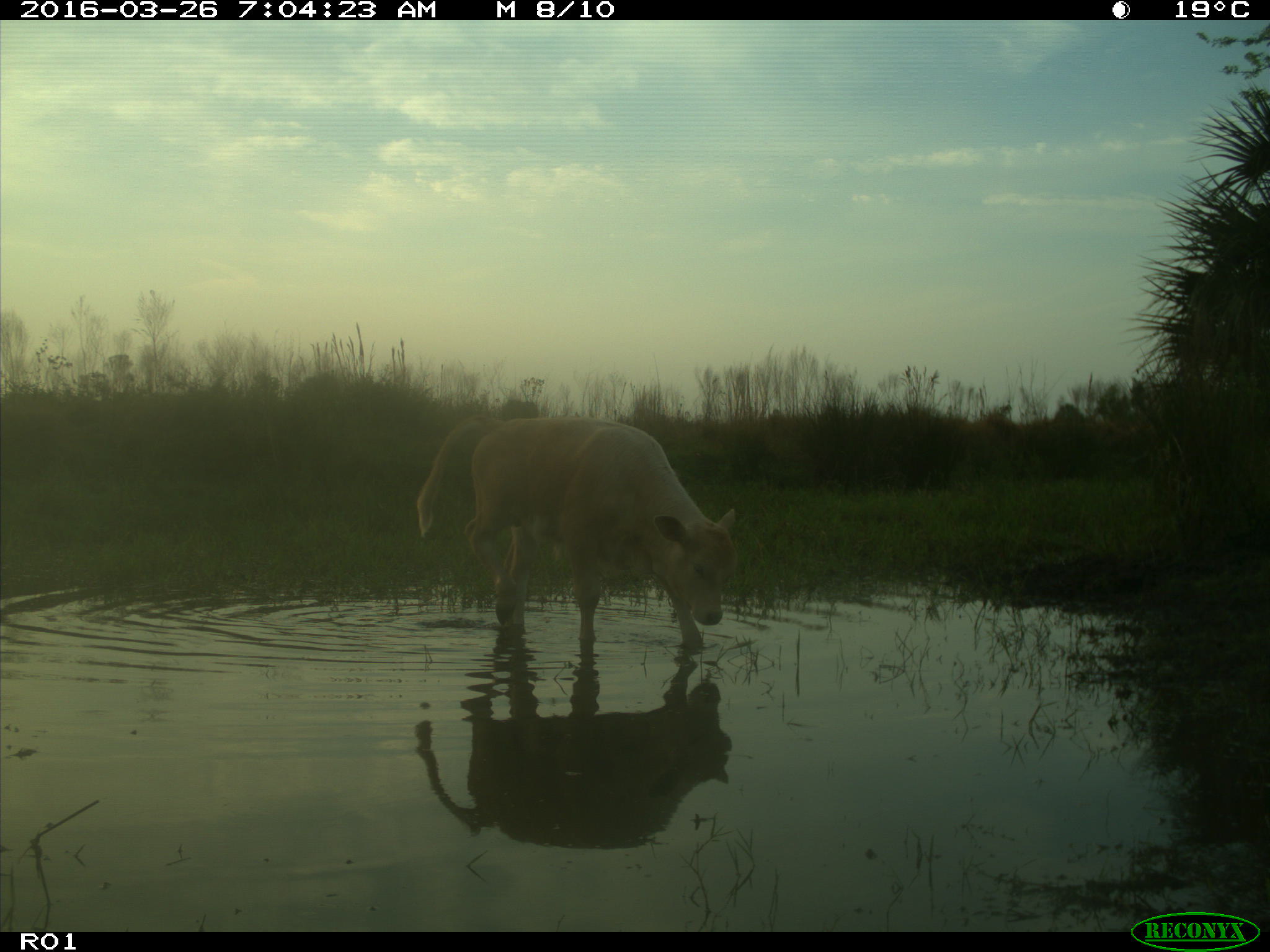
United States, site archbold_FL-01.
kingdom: Animalia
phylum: Chordata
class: Mammalia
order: Artiodactyla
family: Bovidae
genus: Bos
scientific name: Bos taurus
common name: domestic cow